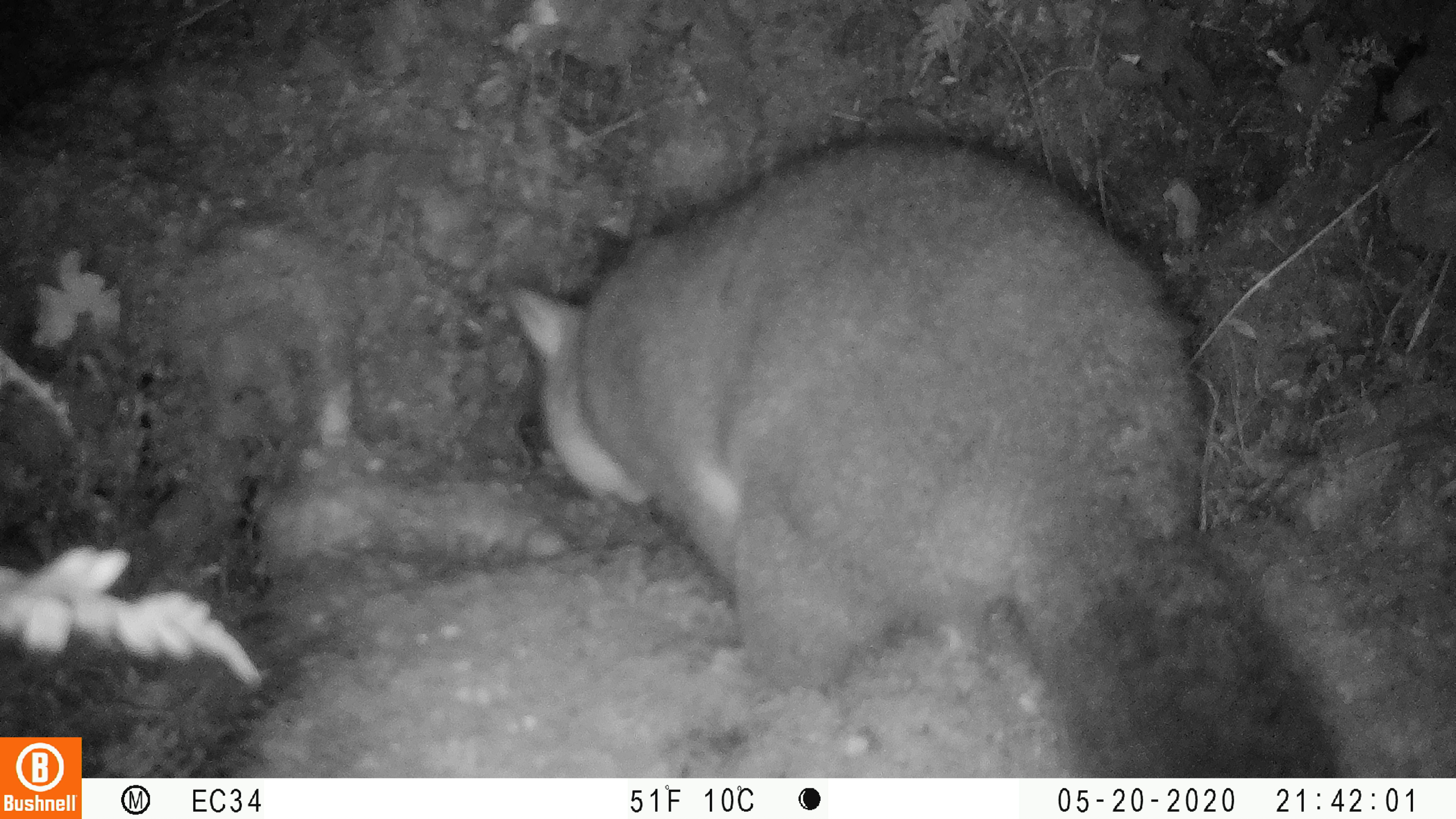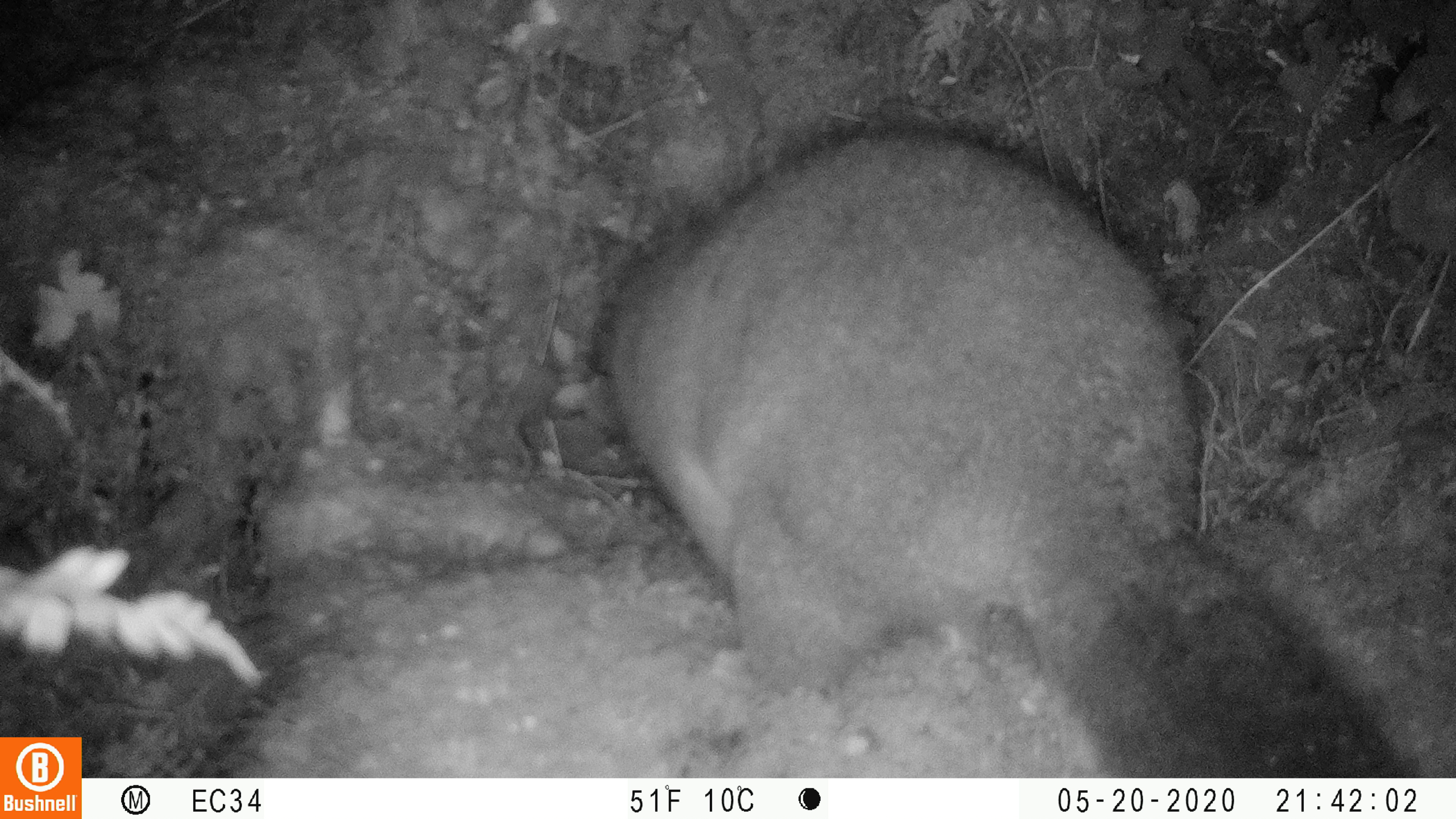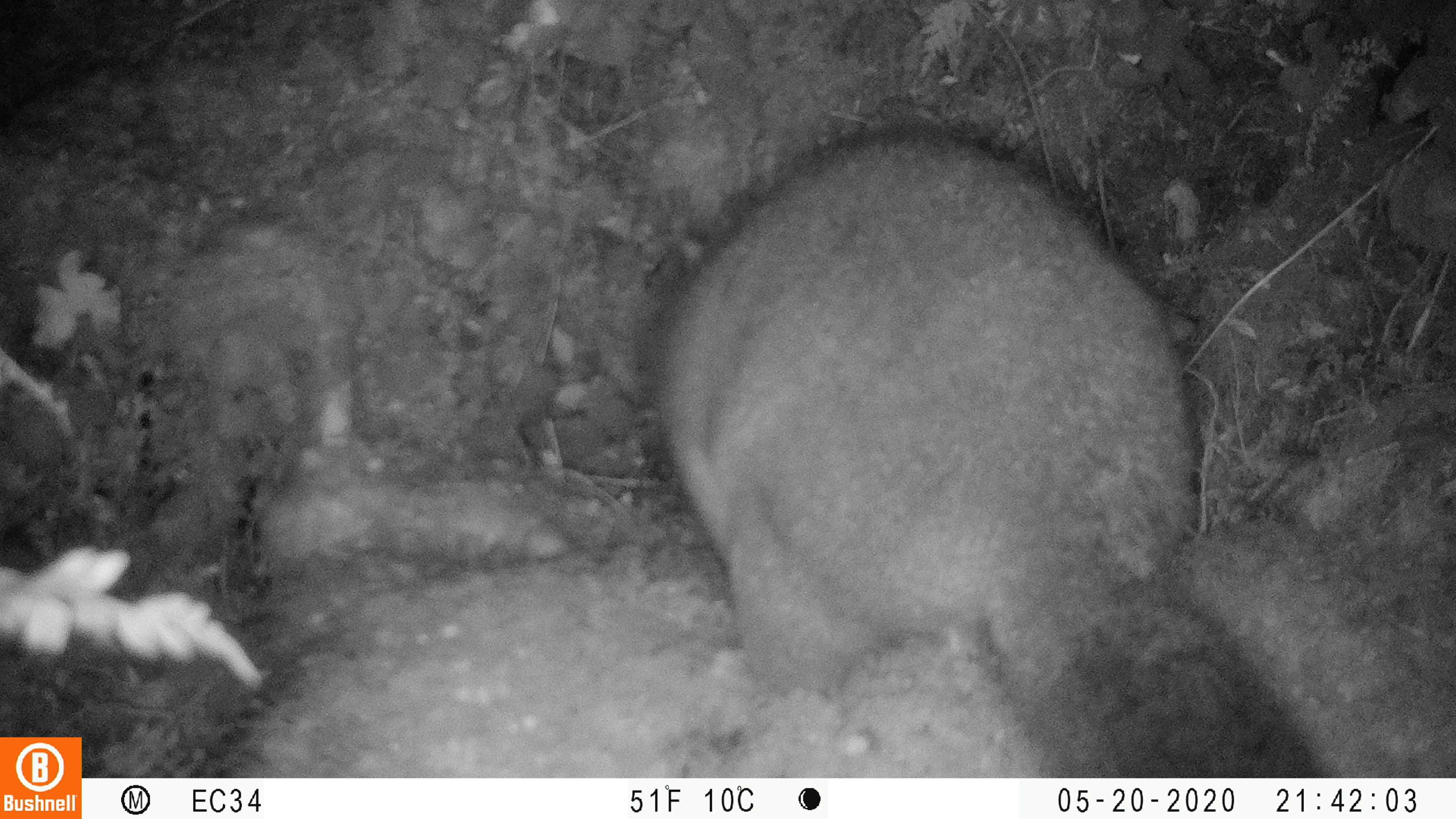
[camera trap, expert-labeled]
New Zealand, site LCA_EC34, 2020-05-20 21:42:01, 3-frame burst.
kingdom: Animalia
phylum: Chordata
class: Mammalia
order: Diprotodontia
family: Phalangeridae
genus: Trichosurus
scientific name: Trichosurus vulpecula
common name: common brushtail possum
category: possum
Possum (common brushtail possum) (Trichosurus vulpecula).